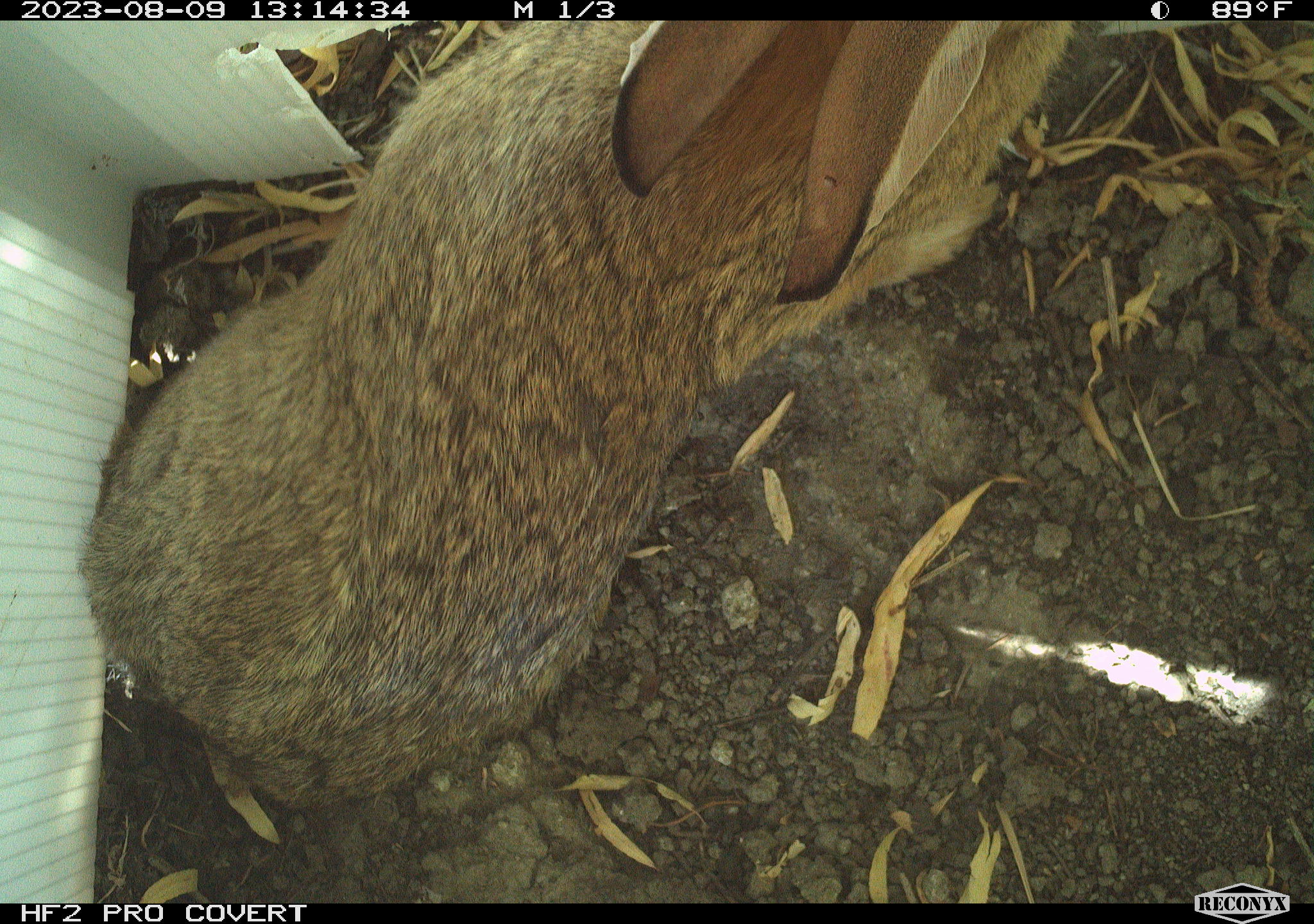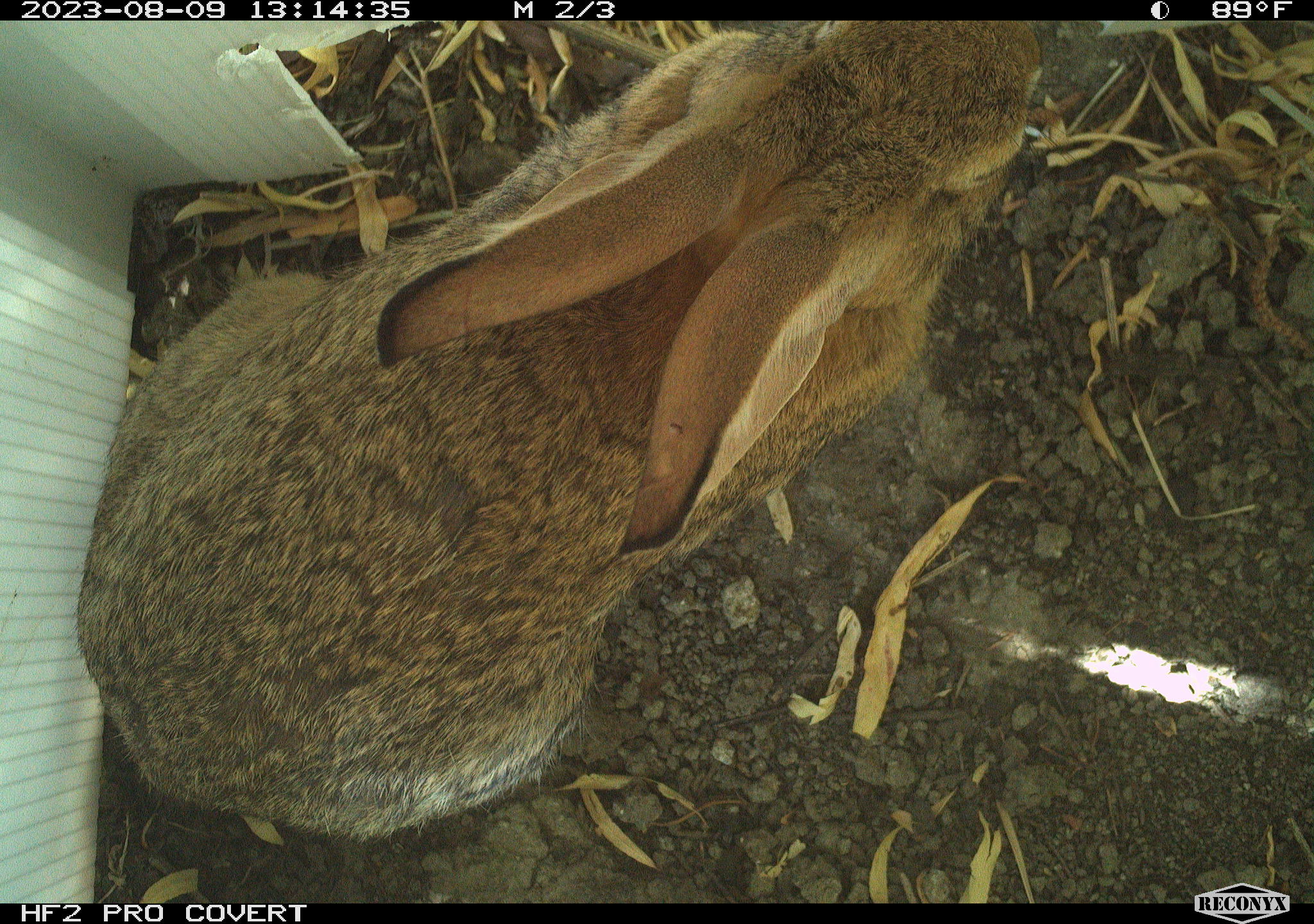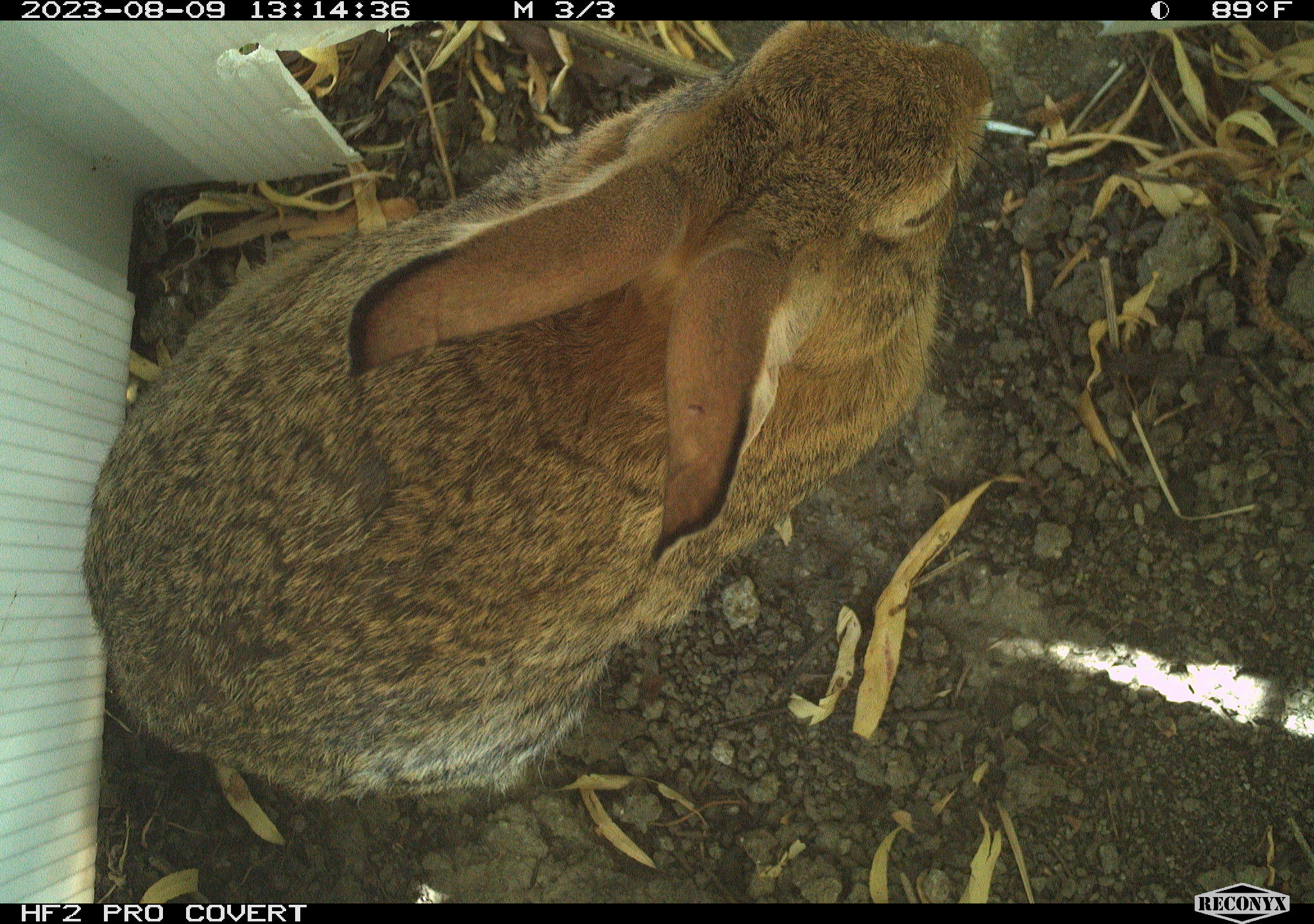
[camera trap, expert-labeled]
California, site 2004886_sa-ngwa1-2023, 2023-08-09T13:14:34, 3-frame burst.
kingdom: Animalia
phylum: Chordata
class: Mammalia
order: Lagomorpha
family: Leporidae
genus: Sylvilagus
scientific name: Sylvilagus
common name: cottontail rabbits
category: sylvilagus species